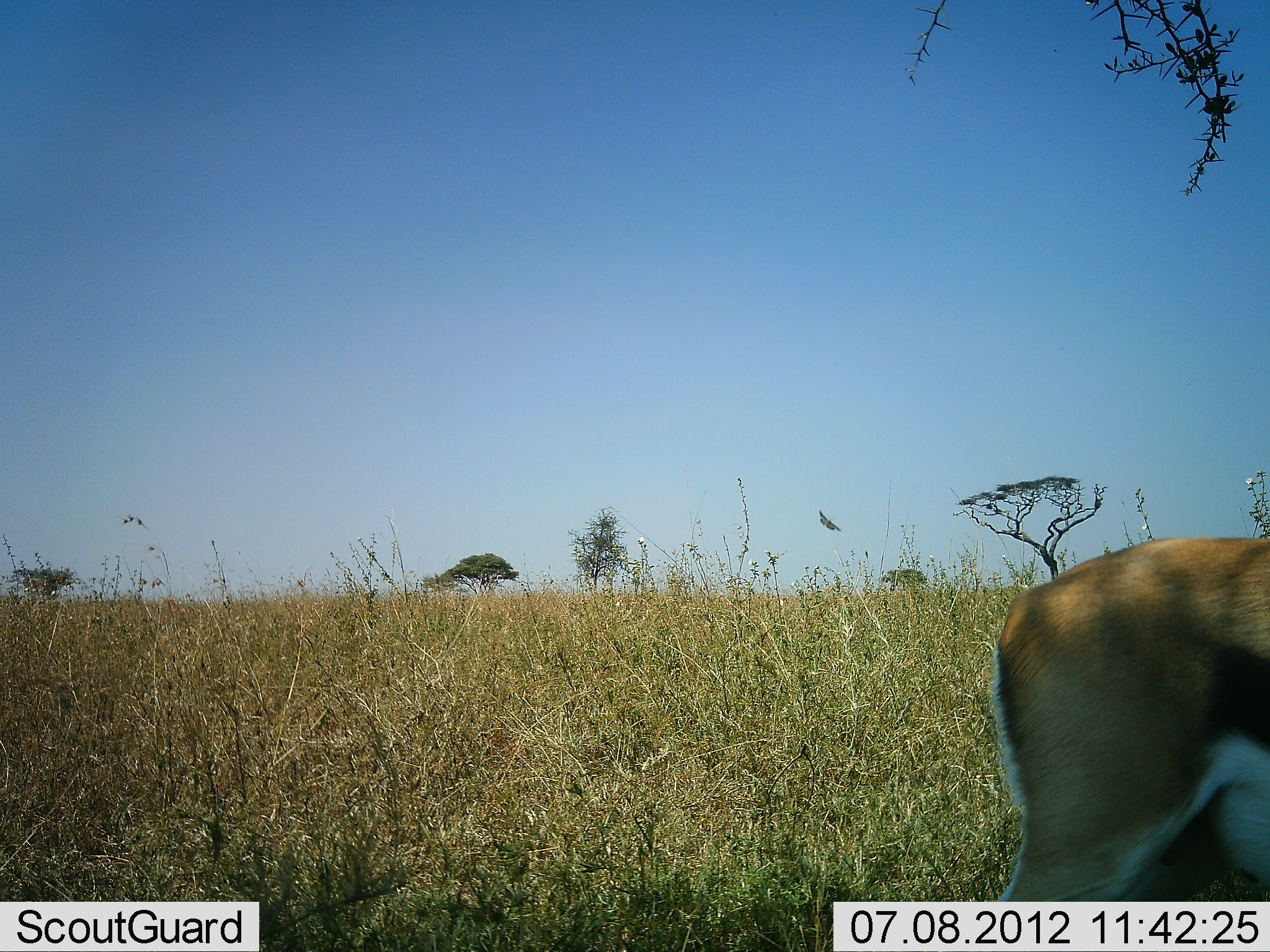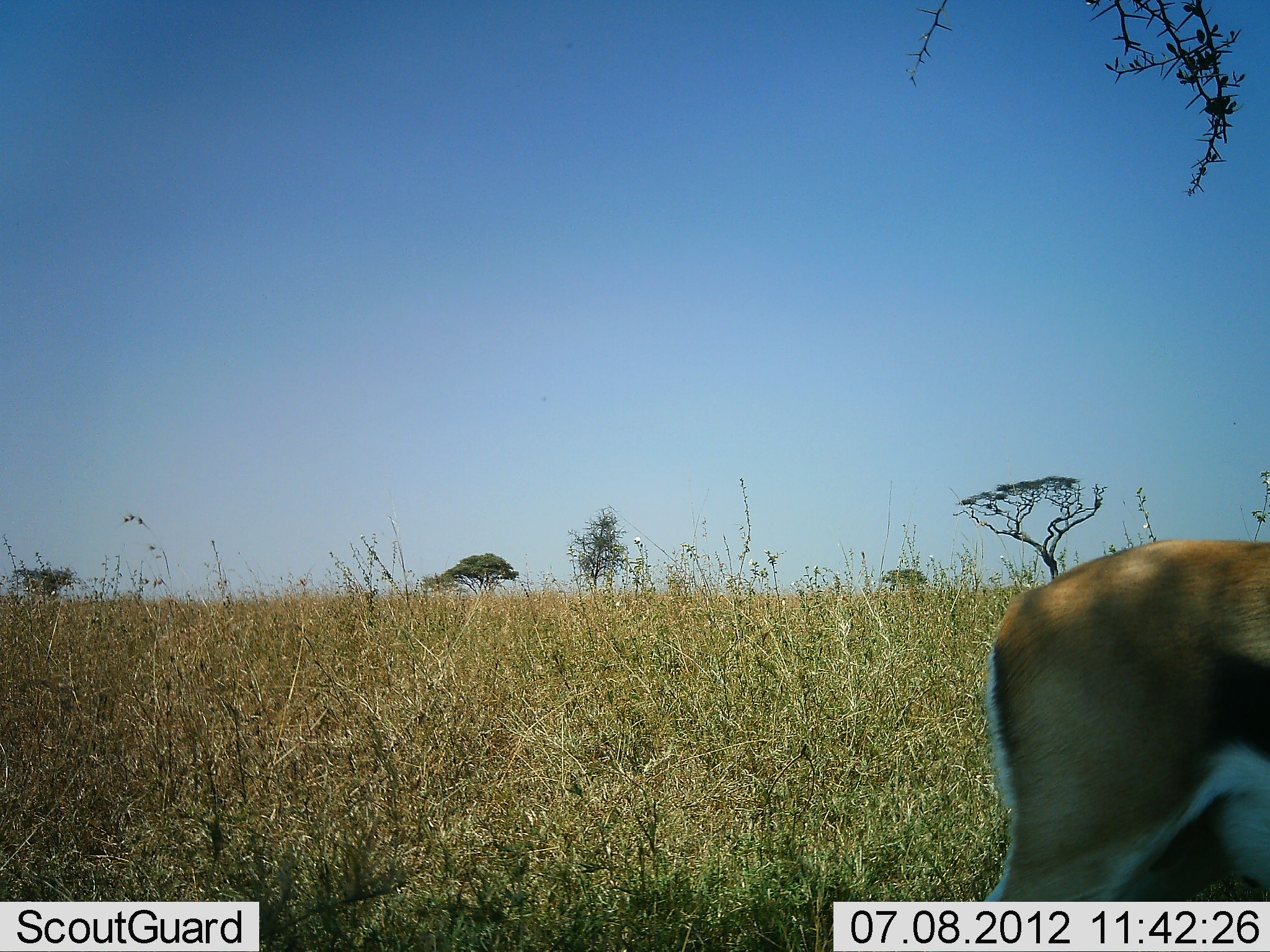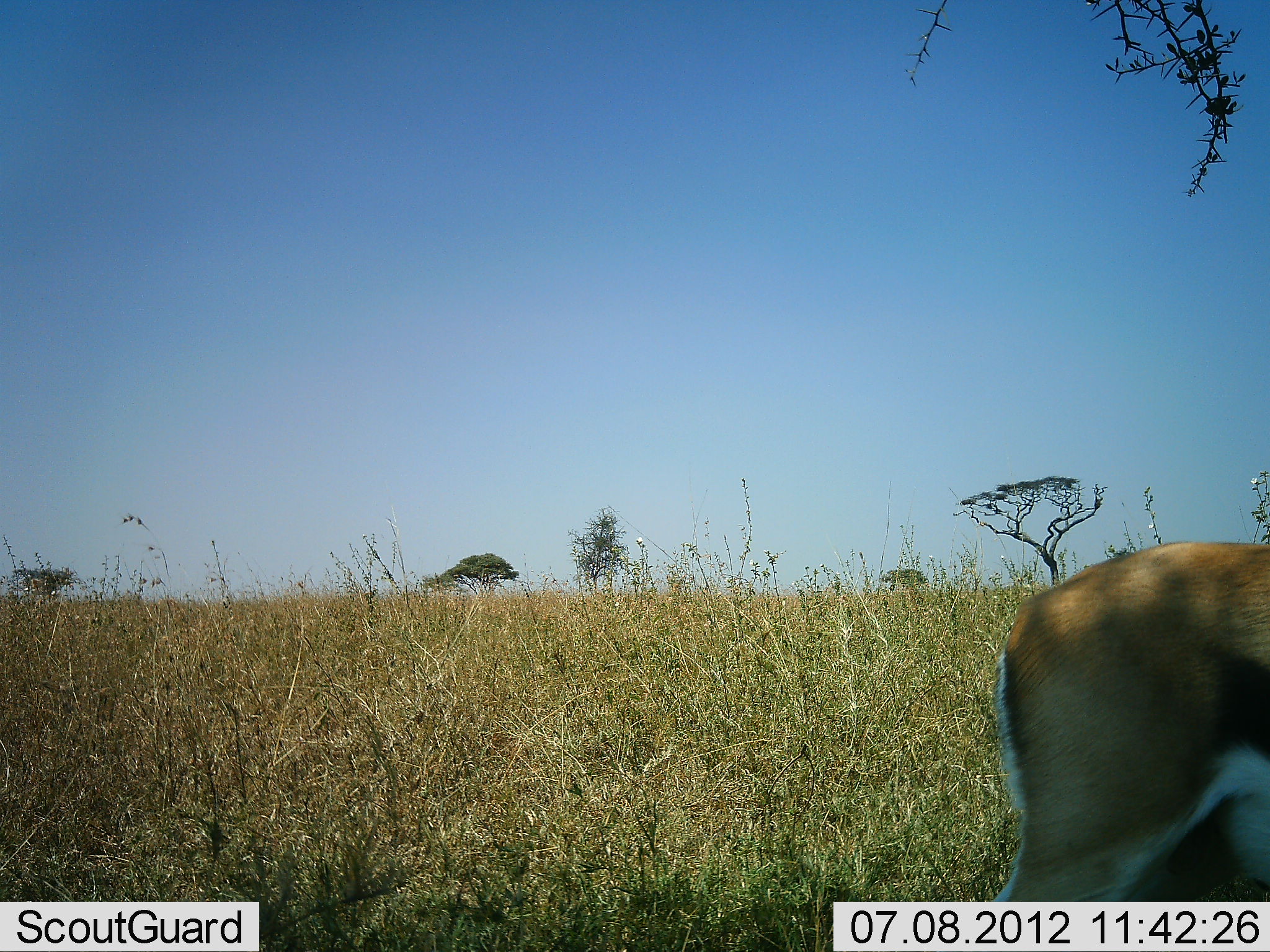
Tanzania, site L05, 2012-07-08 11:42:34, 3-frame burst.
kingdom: Animalia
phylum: Chordata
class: Mammalia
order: Artiodactyla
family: Bovidae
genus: Eudorcas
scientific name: Eudorcas thomsonii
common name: thomson's gazelle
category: gazellethomsons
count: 1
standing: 91%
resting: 0%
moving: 9%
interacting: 0%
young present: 0%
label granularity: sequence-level